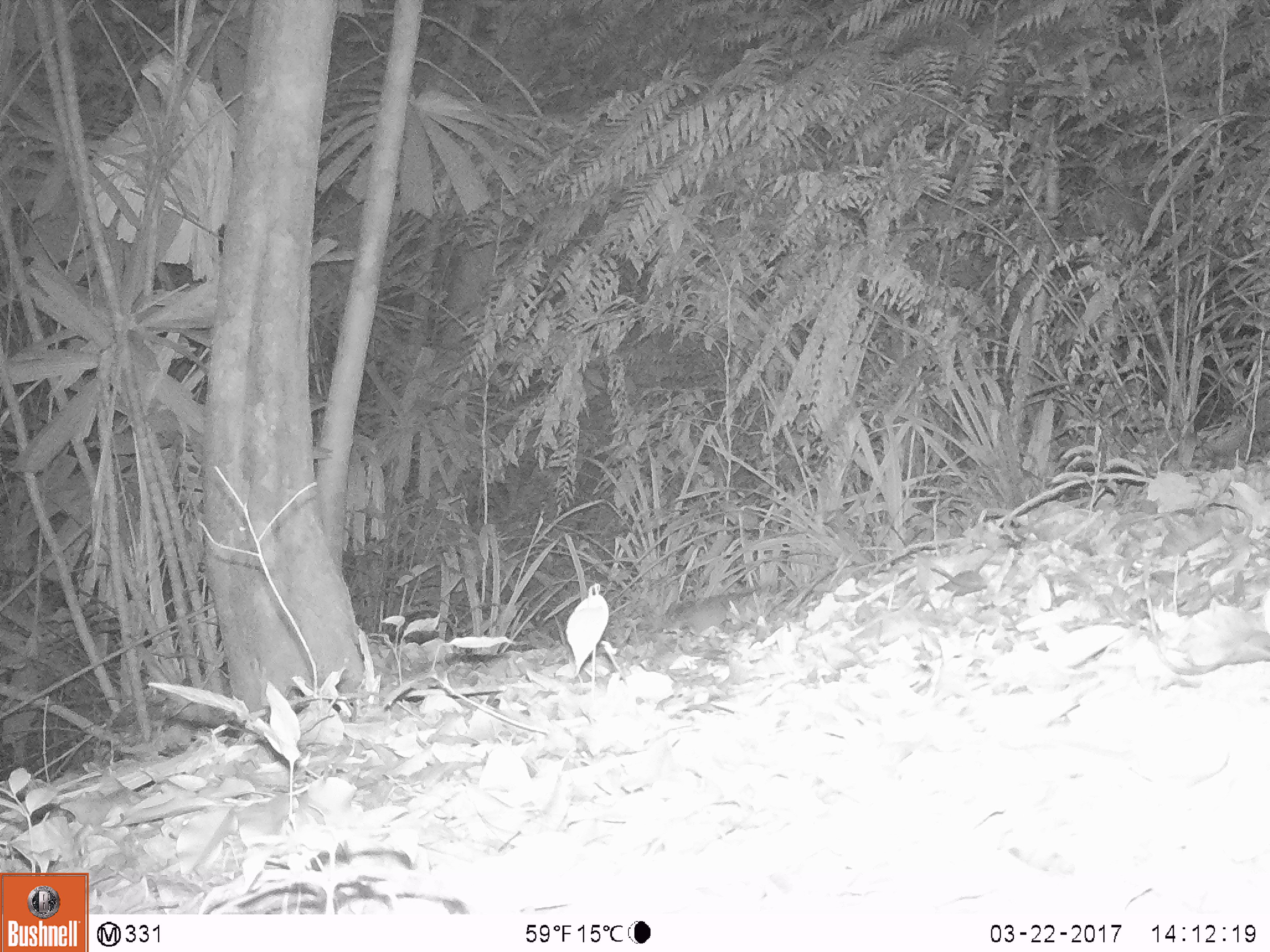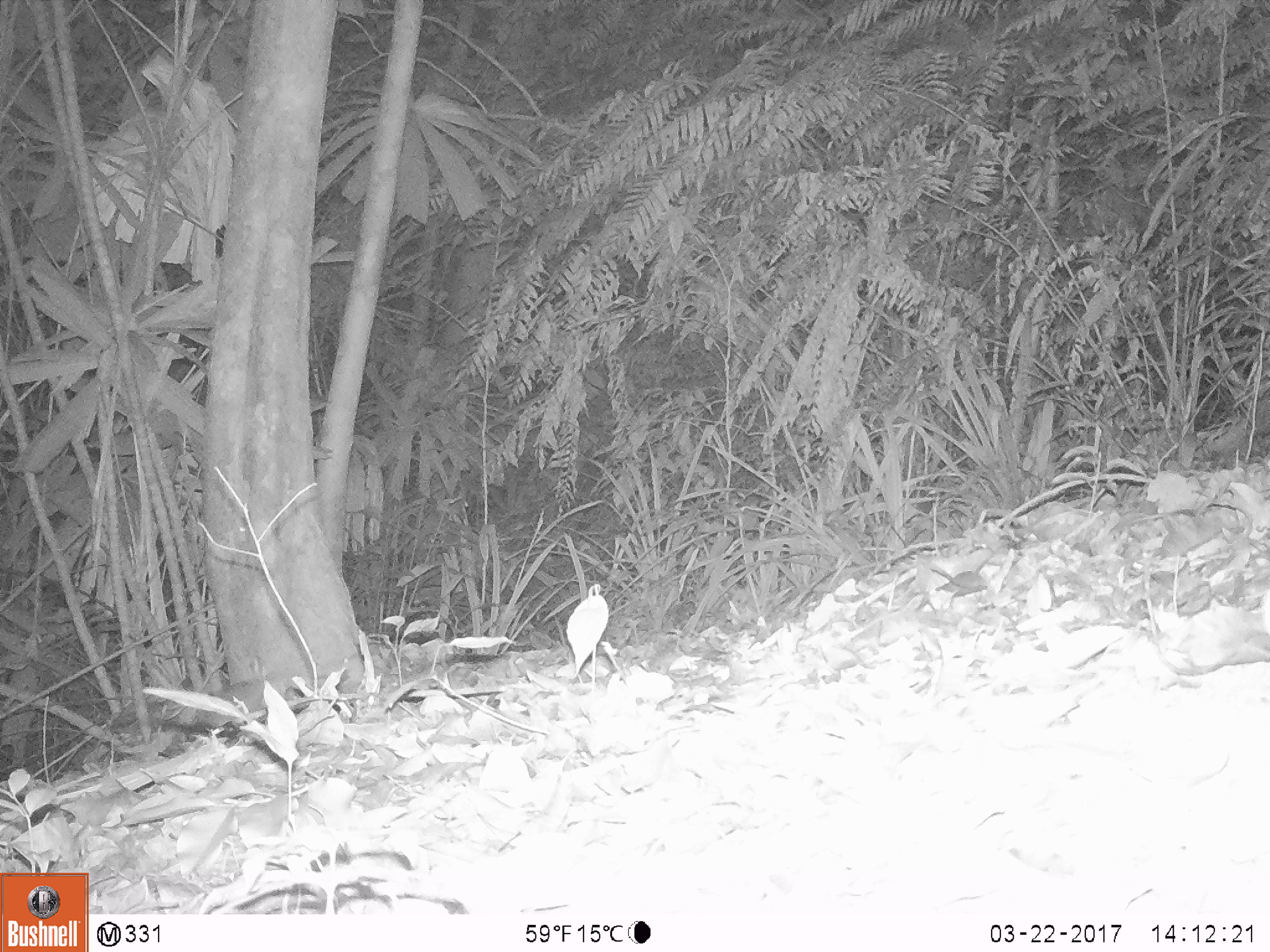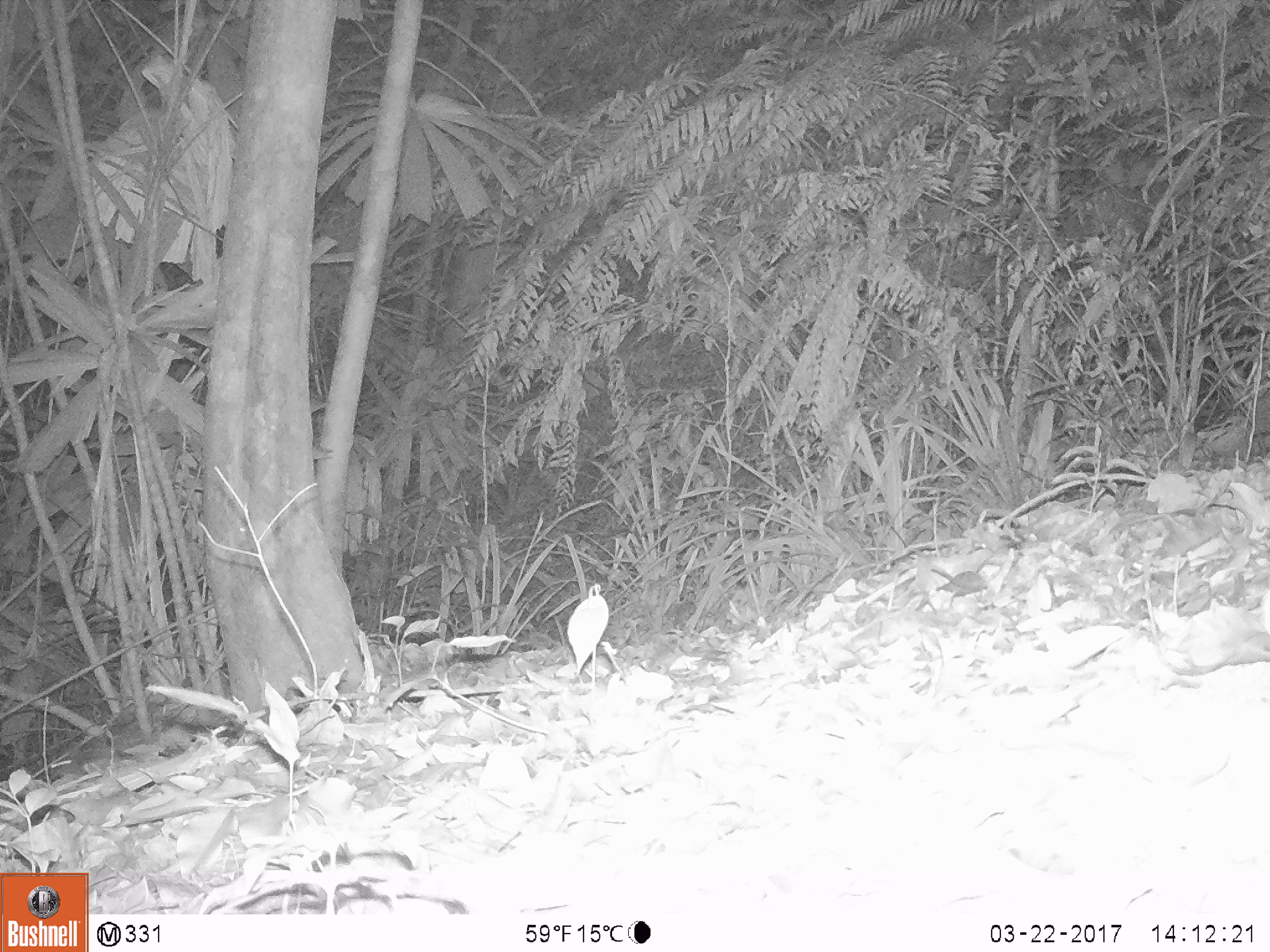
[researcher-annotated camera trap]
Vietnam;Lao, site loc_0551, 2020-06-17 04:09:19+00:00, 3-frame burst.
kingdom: Animalia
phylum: Chordata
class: Mammalia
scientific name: Mammalia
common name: mammal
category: unidentified small mammal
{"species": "unidentified small mammal (mammal) (Mammalia)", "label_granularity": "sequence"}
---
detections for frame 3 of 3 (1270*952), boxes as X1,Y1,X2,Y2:
unidentified small mammal: 62,718,219,775